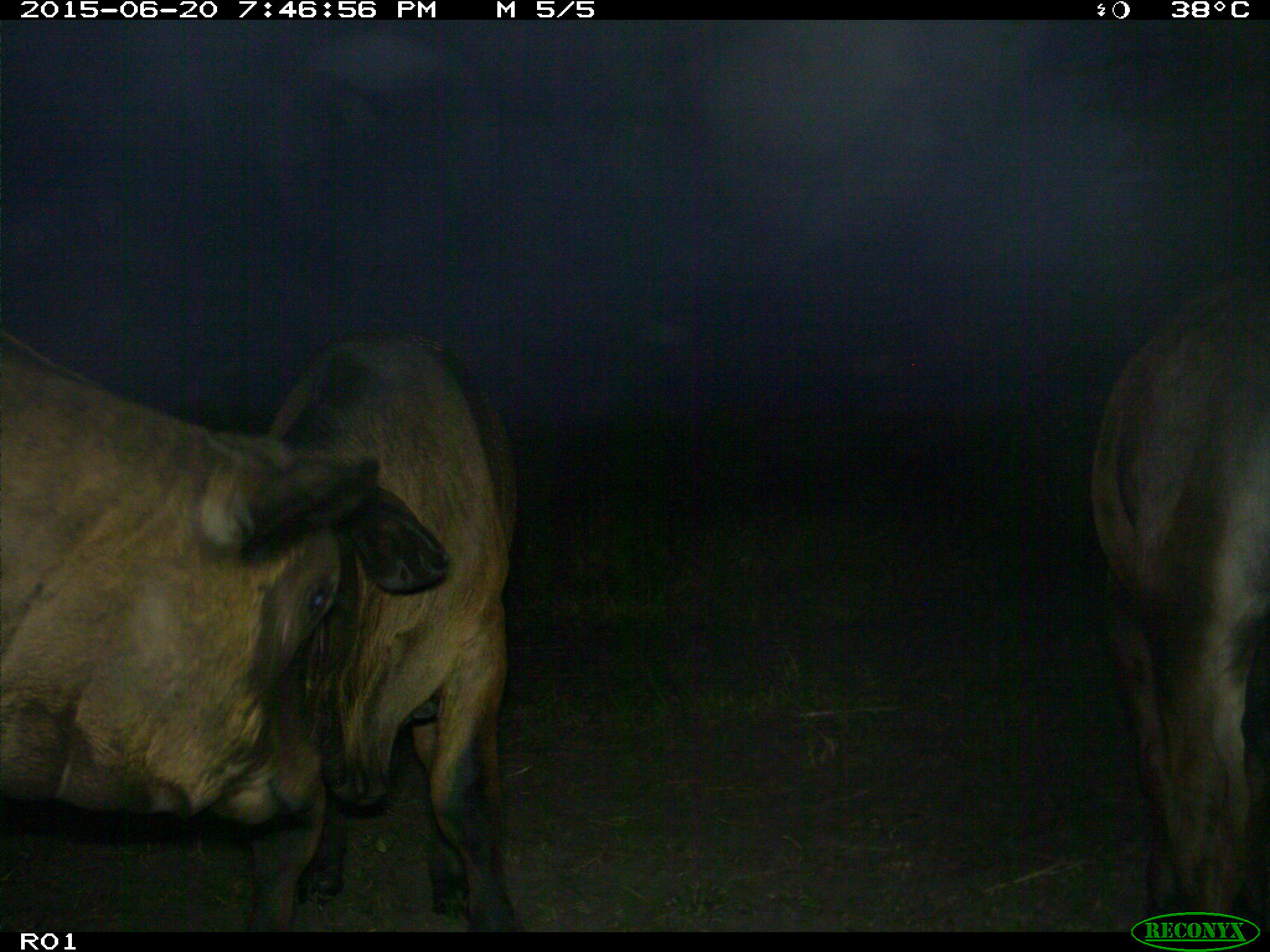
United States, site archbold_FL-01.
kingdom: Animalia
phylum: Chordata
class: Mammalia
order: Artiodactyla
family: Bovidae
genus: Bos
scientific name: Bos taurus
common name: domestic cow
Bos taurus (domestic cow).